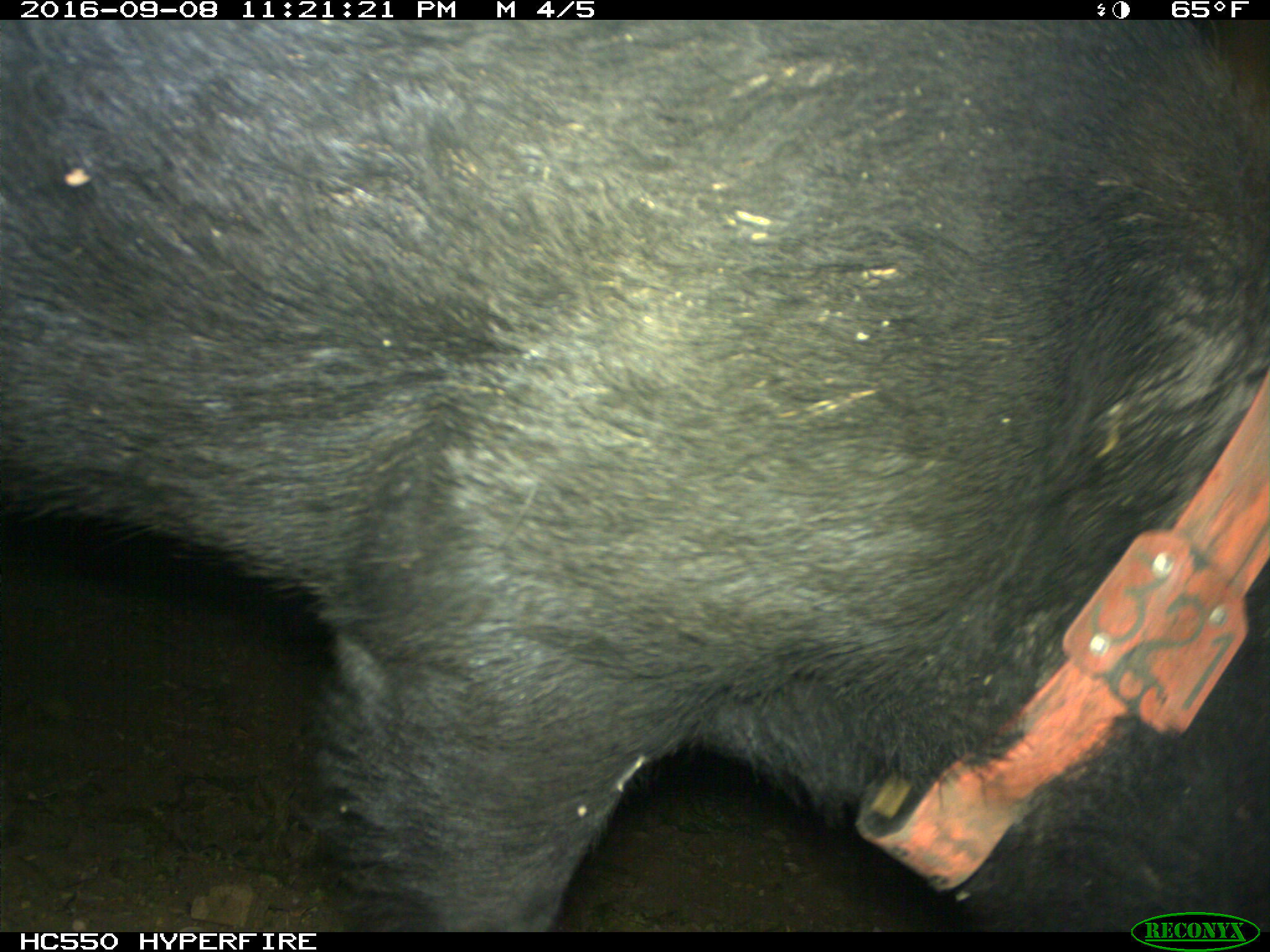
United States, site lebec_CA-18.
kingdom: Animalia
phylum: Chordata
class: Mammalia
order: Artiodactyla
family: Suidae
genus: Sus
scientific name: Sus scrofa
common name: wild boar